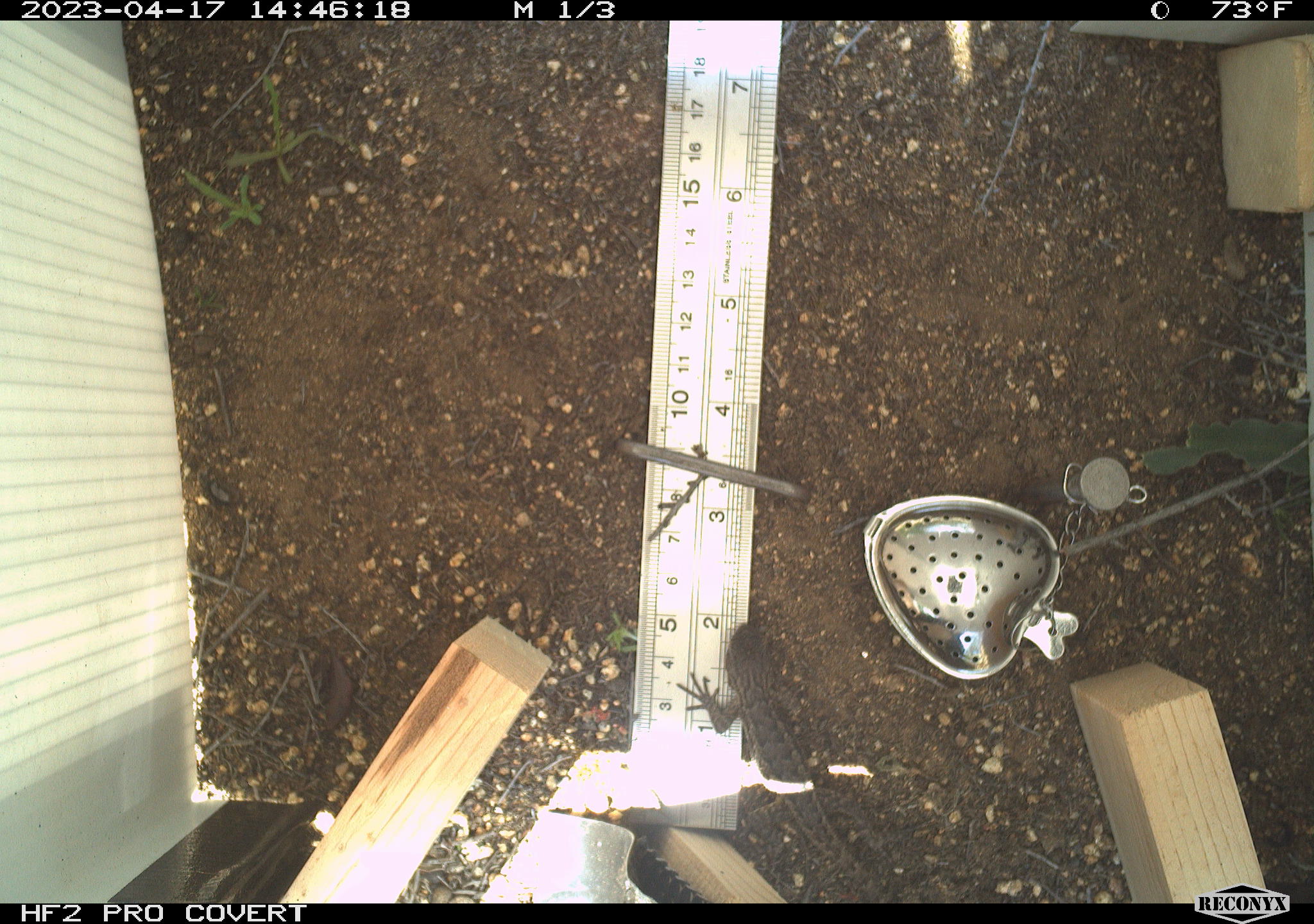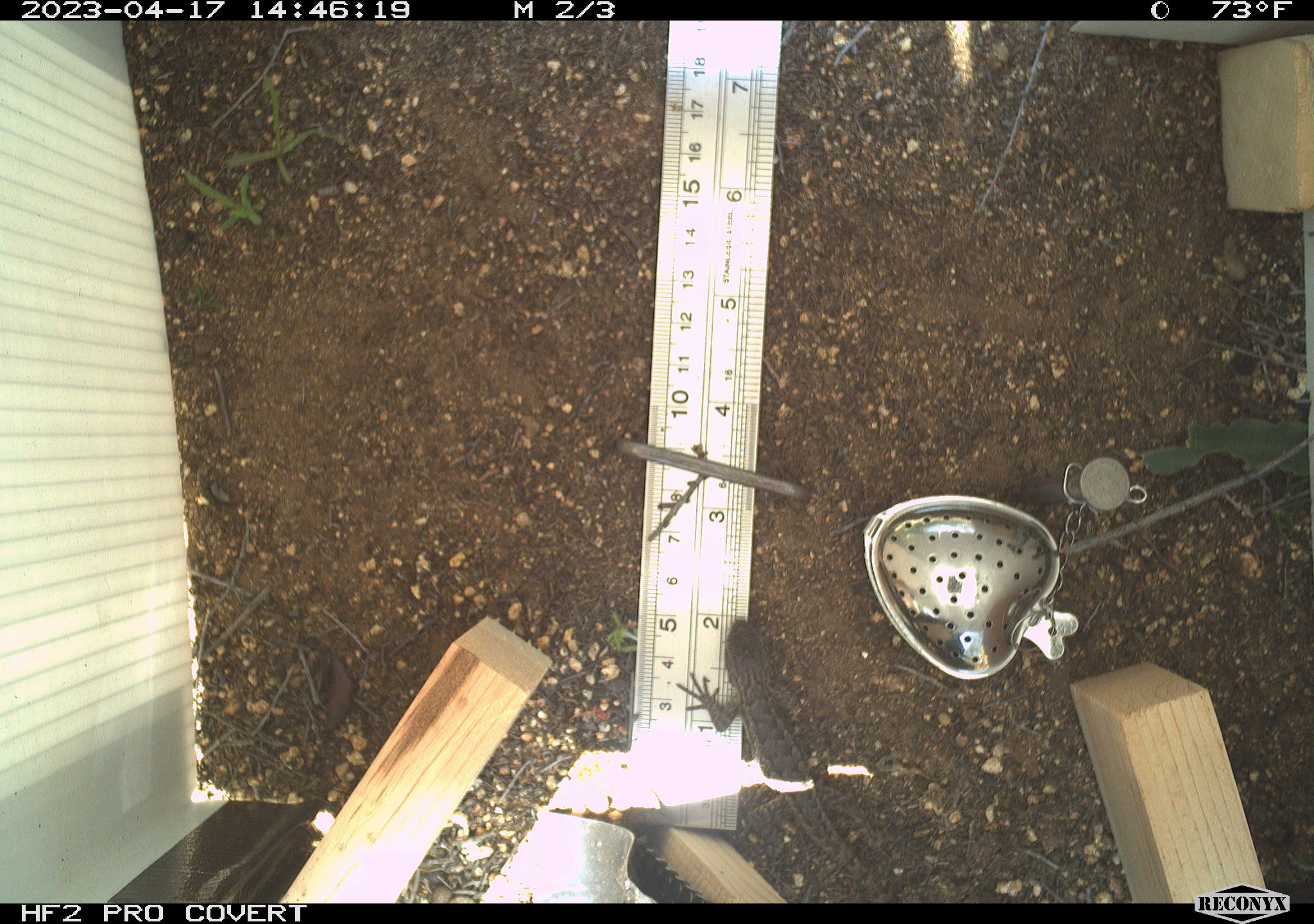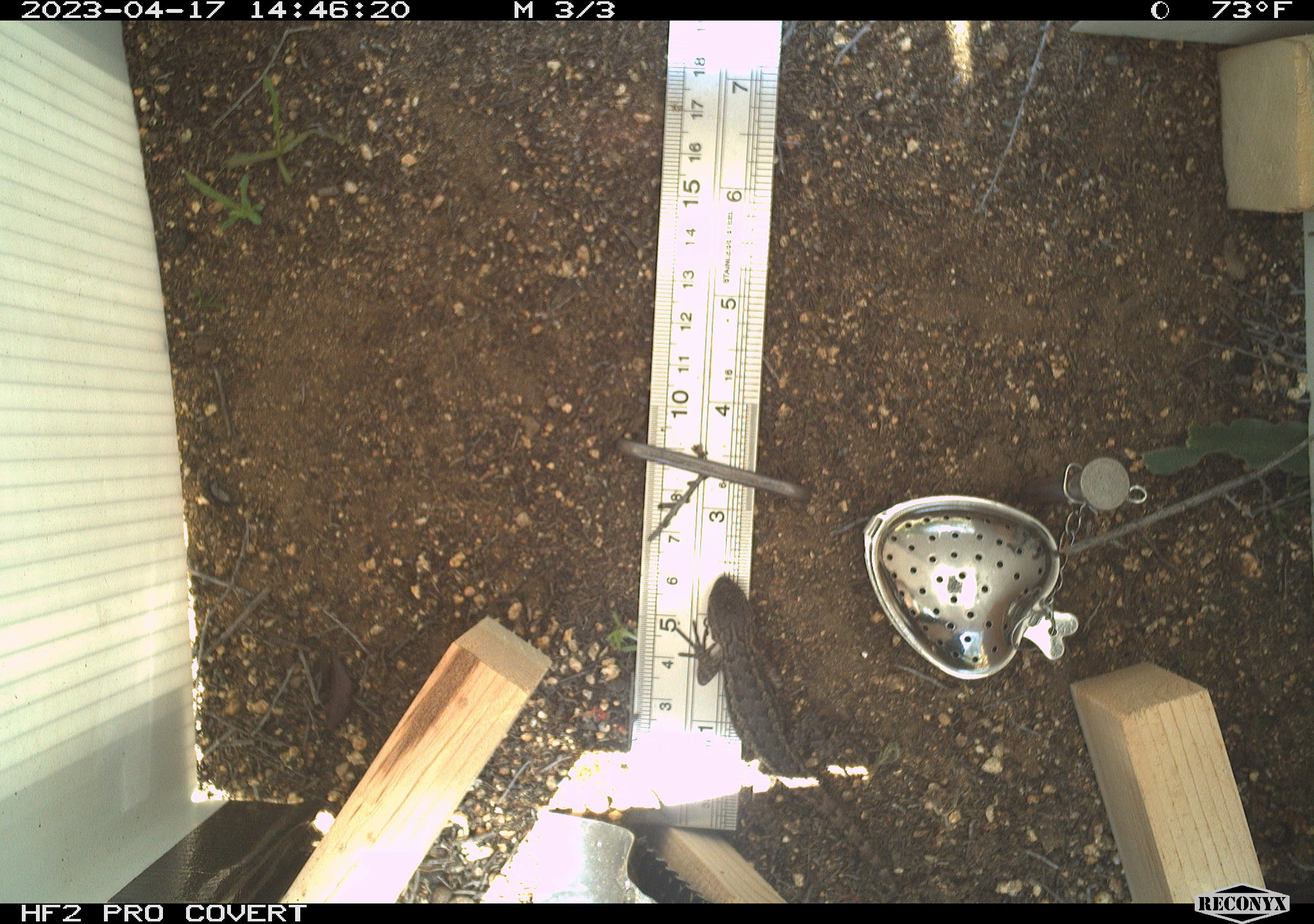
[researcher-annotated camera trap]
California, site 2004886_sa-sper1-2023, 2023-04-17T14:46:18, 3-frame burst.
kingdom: Animalia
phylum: Chordata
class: Reptilia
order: Squamata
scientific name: Squamata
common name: lizards and snakes